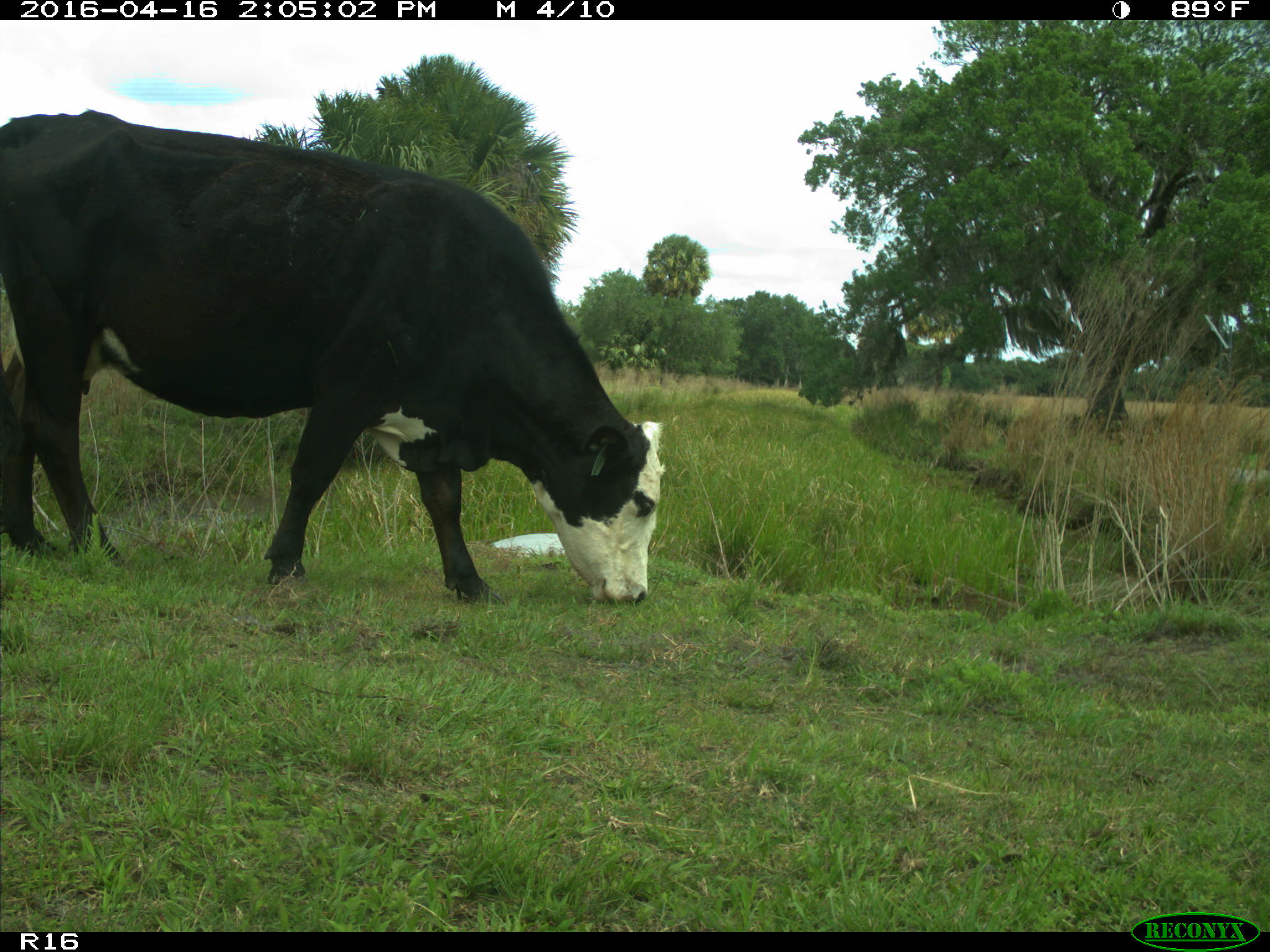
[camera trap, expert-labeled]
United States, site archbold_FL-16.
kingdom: Animalia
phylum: Chordata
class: Mammalia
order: Artiodactyla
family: Bovidae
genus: Bos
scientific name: Bos taurus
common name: domestic cow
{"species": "Bos taurus (domestic cow)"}